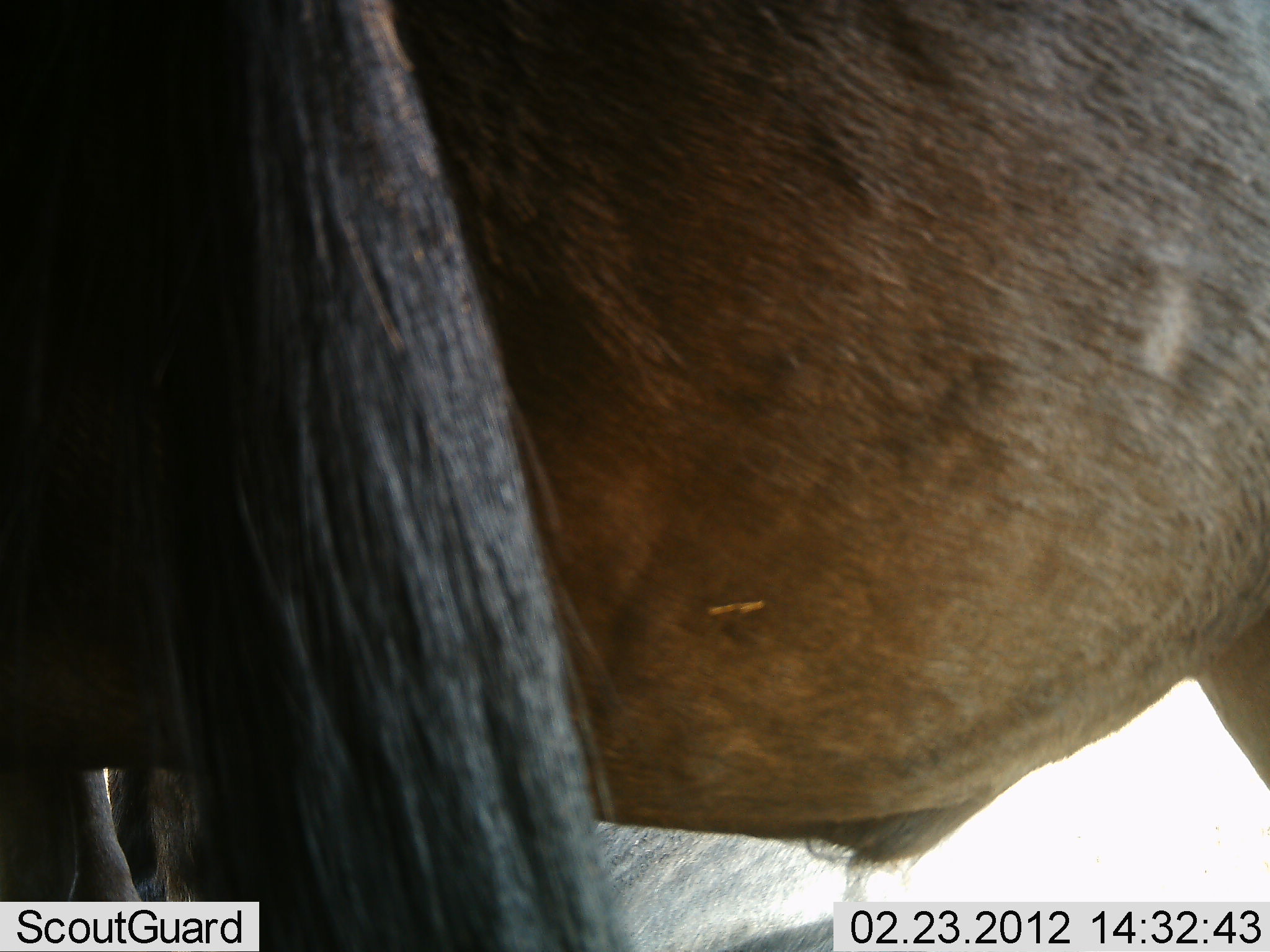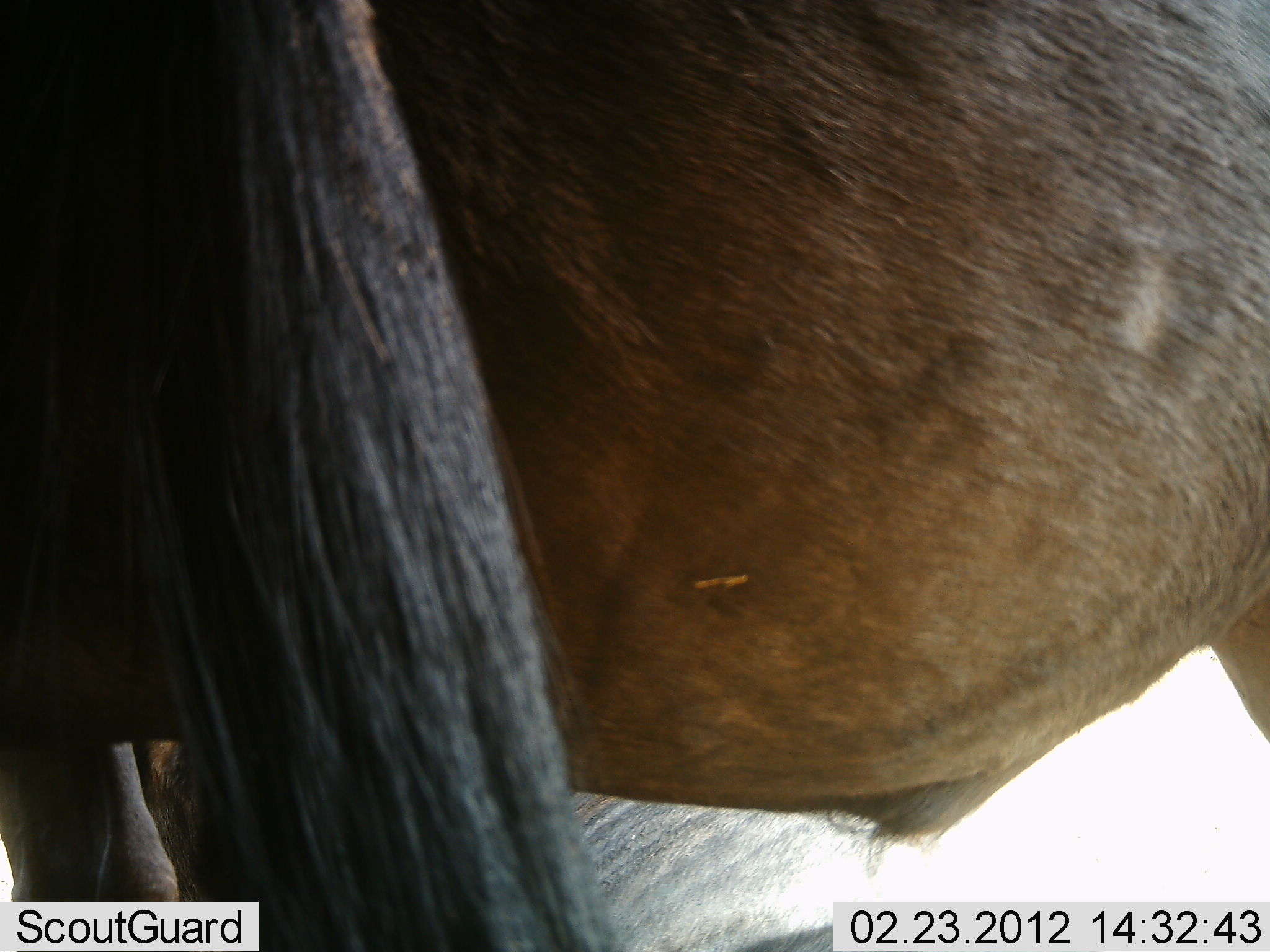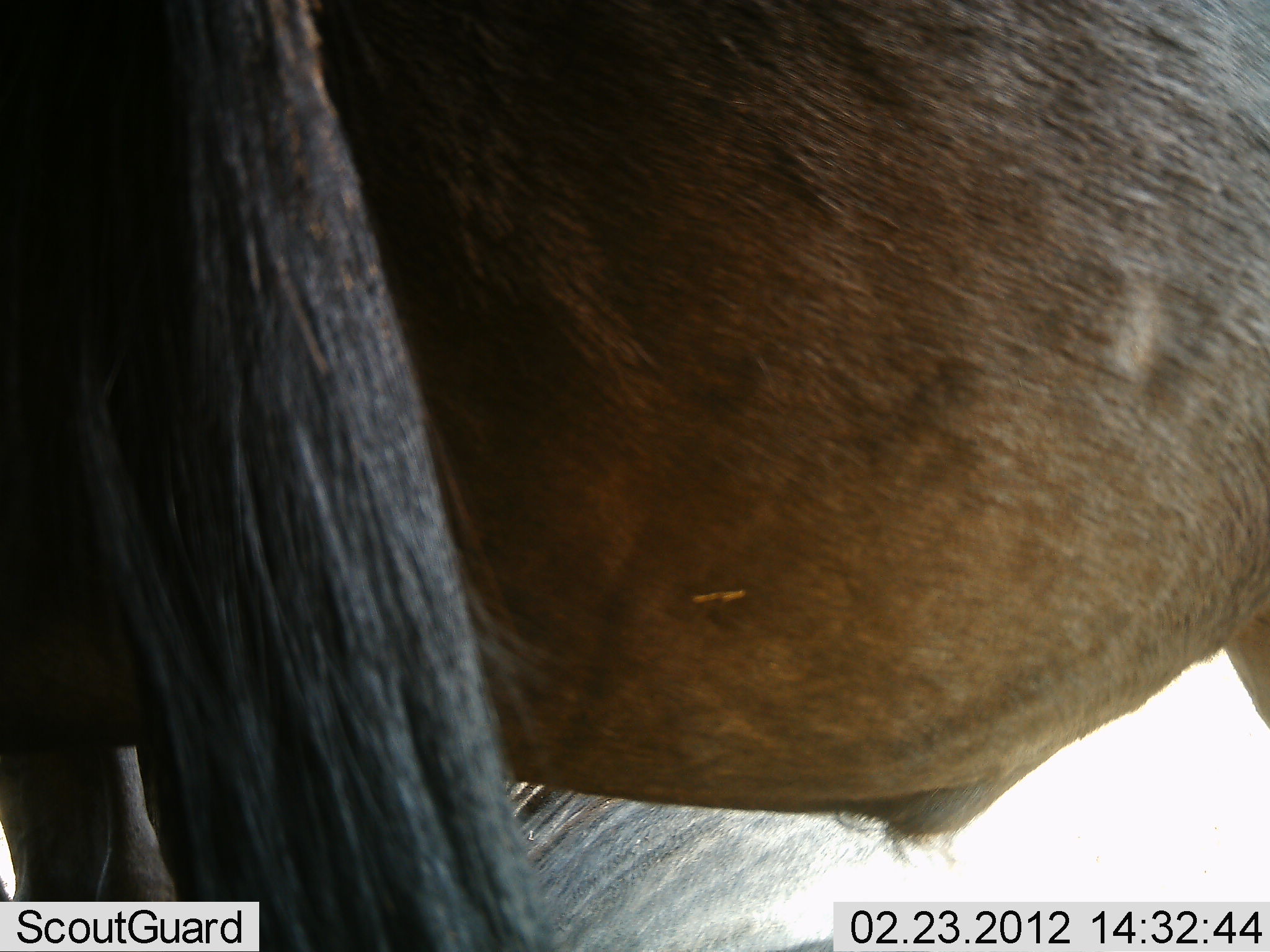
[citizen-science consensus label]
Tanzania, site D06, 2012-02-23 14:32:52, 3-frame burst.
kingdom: Animalia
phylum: Chordata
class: Mammalia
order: Artiodactyla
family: Bovidae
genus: Connochaetes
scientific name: Connochaetes taurinus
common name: blue wildebeest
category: wildebeest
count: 2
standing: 96%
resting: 22%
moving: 0%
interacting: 0%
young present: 0%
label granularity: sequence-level